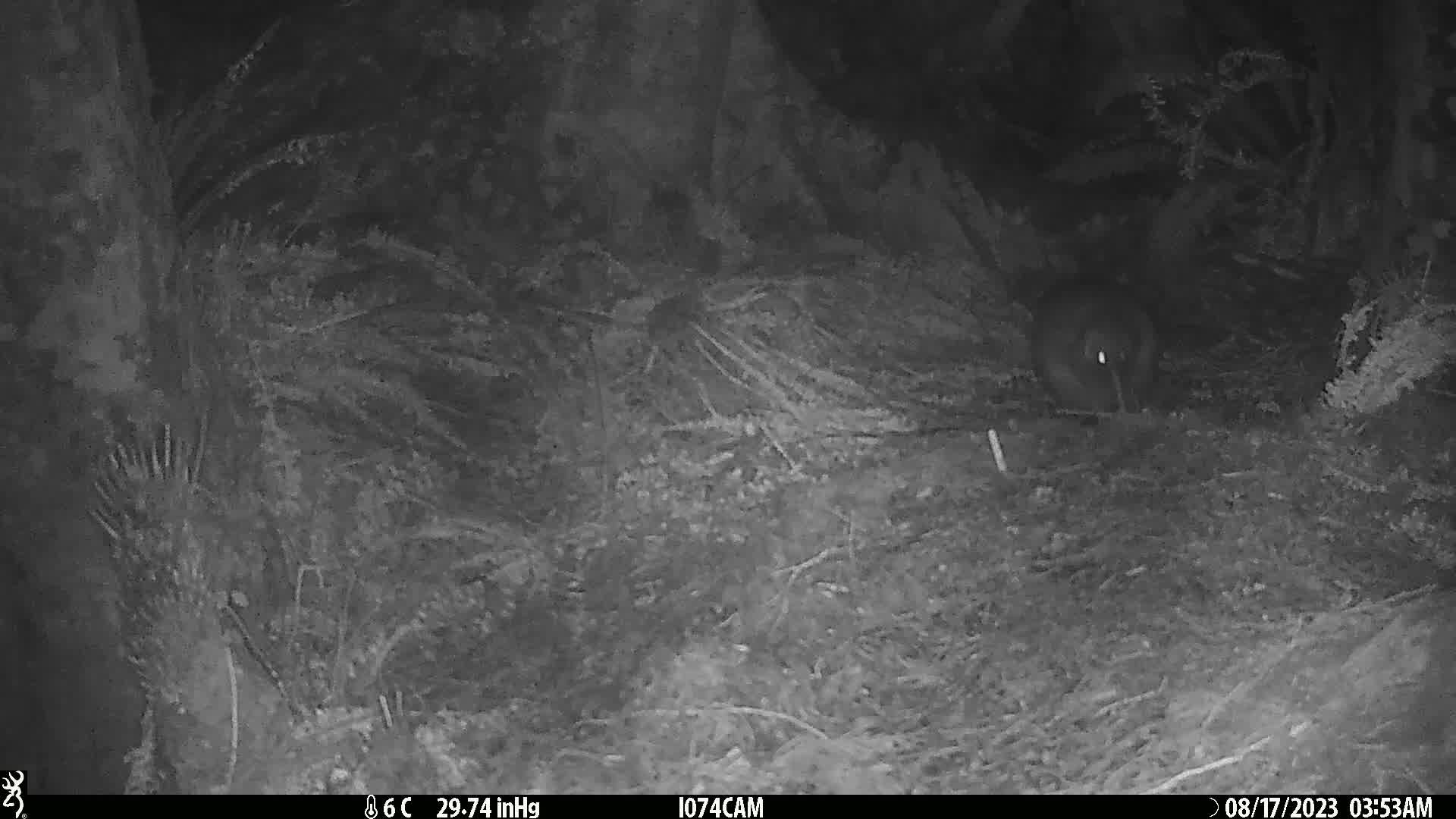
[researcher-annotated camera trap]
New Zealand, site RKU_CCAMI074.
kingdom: Animalia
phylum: Chordata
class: Aves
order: Apterygiformes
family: Apterygidae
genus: Apteryx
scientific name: Apteryx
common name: kiwi